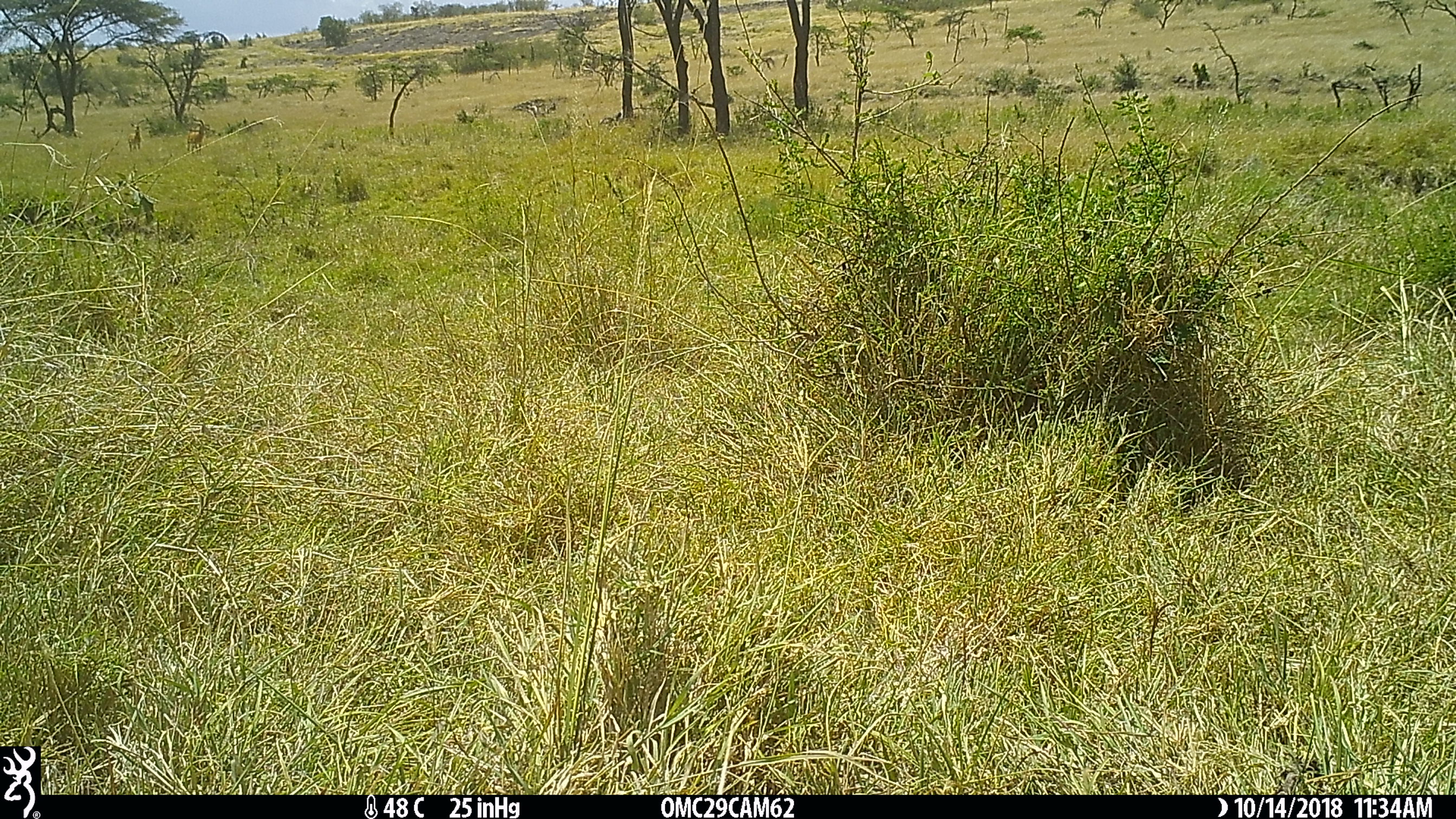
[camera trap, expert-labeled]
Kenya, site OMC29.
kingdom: Animalia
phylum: Chordata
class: Mammalia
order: Artiodactyla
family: Bovidae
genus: Aepyceros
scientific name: Aepyceros melampus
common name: impala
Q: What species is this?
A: Impala (Aepyceros melampus).